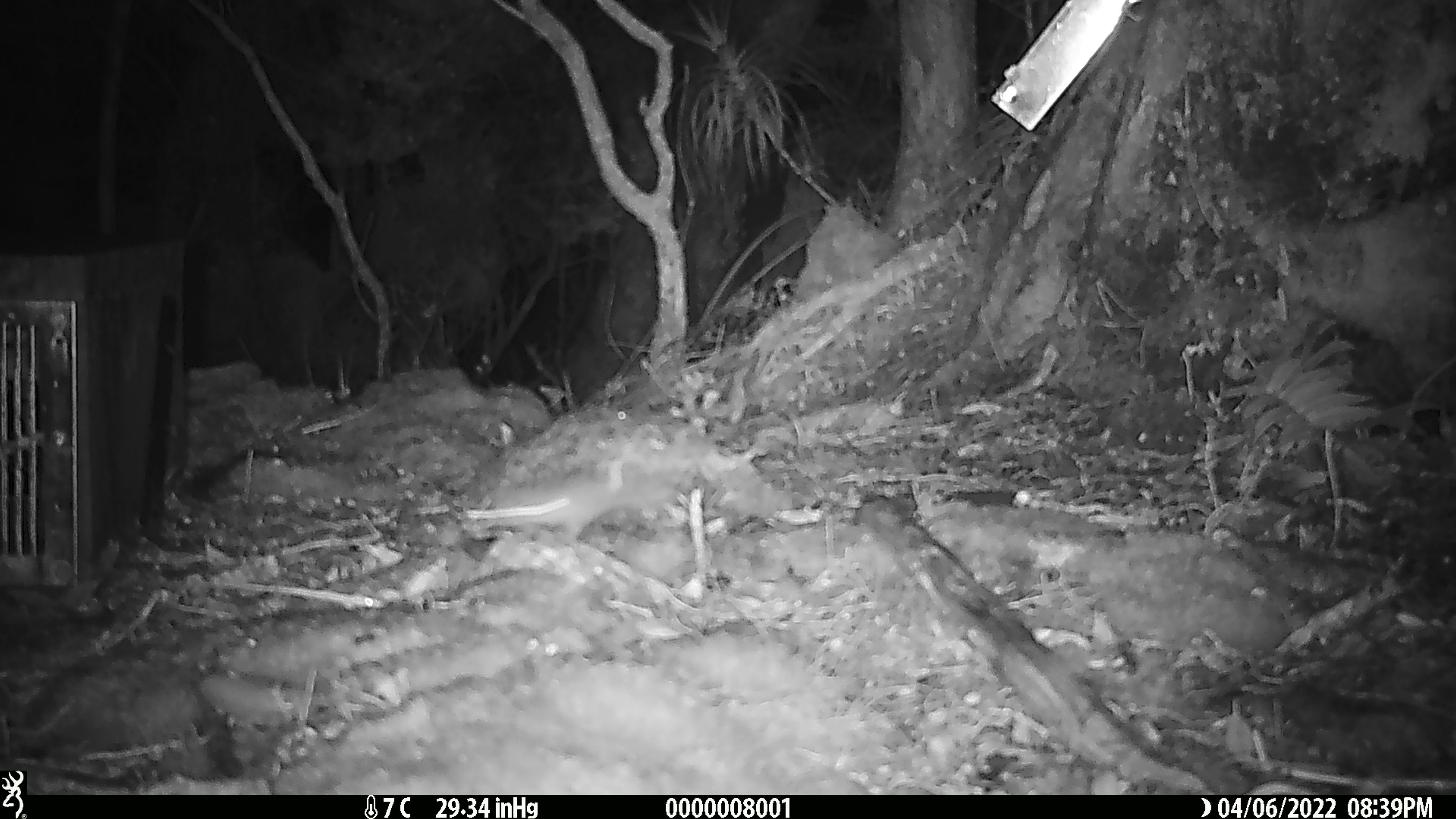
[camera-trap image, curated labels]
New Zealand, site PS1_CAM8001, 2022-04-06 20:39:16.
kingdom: Animalia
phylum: Chordata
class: Mammalia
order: Rodentia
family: Muridae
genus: Mus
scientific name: Mus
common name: mouse